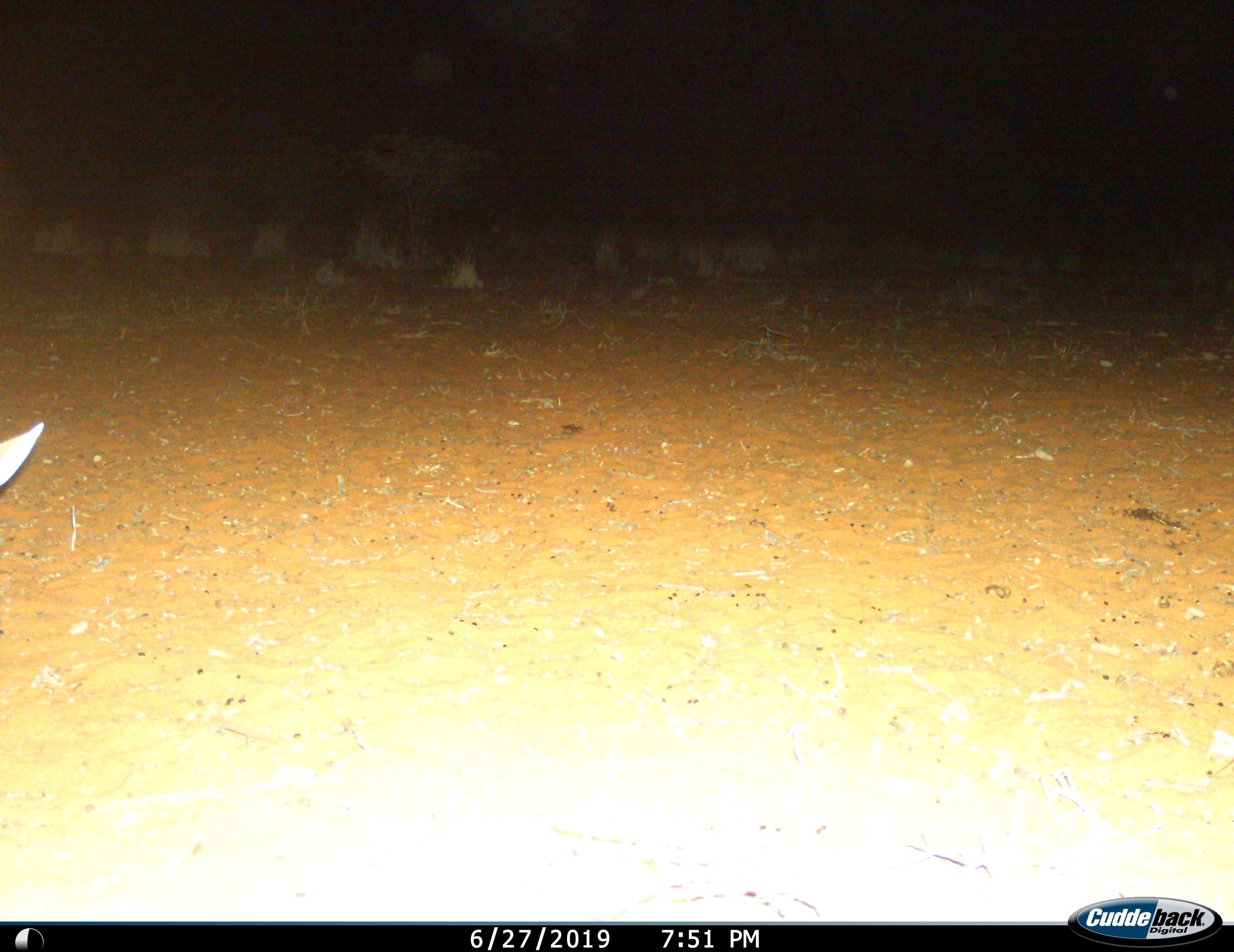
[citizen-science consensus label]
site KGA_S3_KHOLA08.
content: unidentified animal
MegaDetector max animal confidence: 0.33